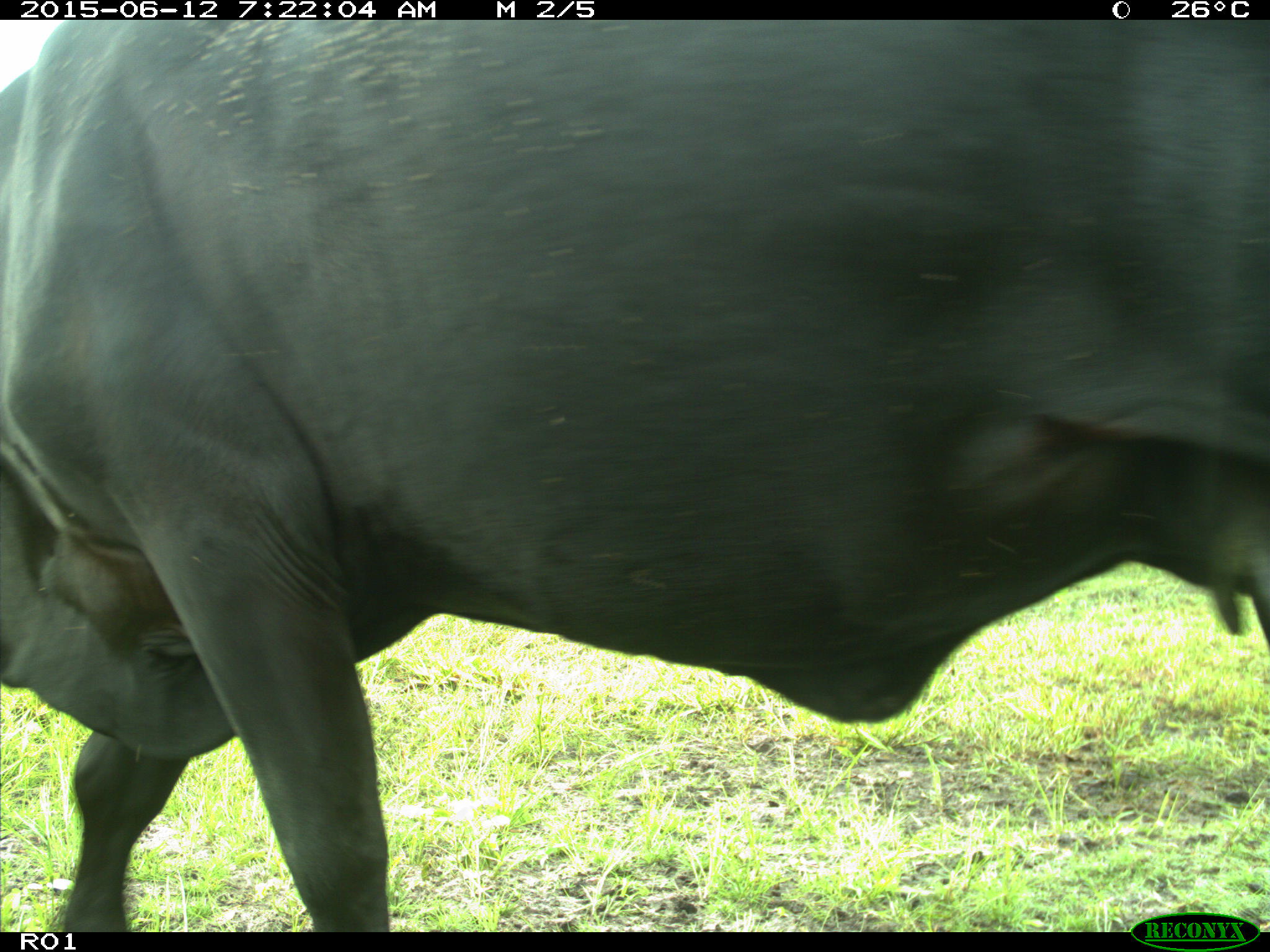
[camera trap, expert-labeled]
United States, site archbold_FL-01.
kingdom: Animalia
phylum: Chordata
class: Mammalia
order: Artiodactyla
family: Bovidae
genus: Bos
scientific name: Bos taurus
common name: domestic cow